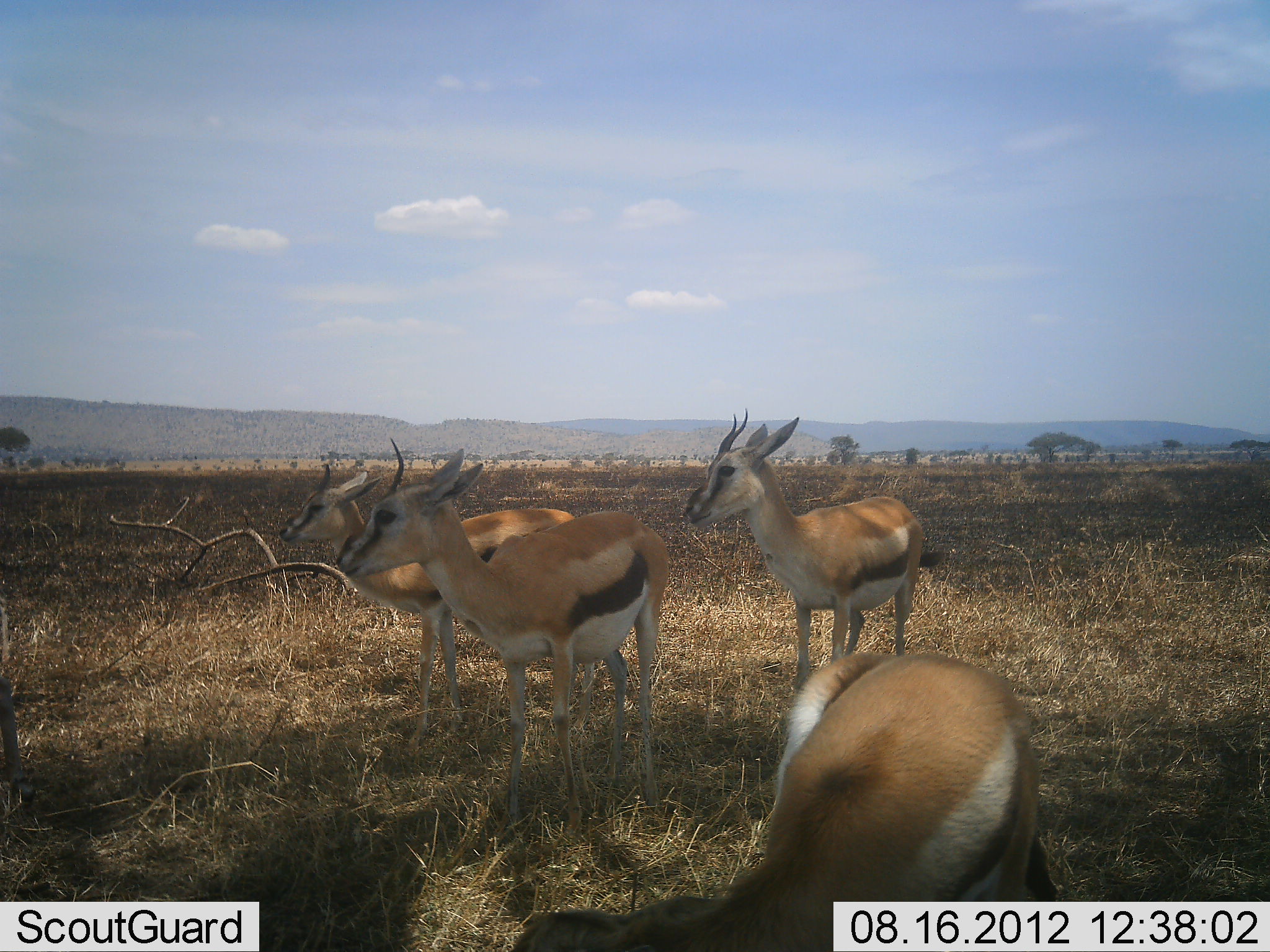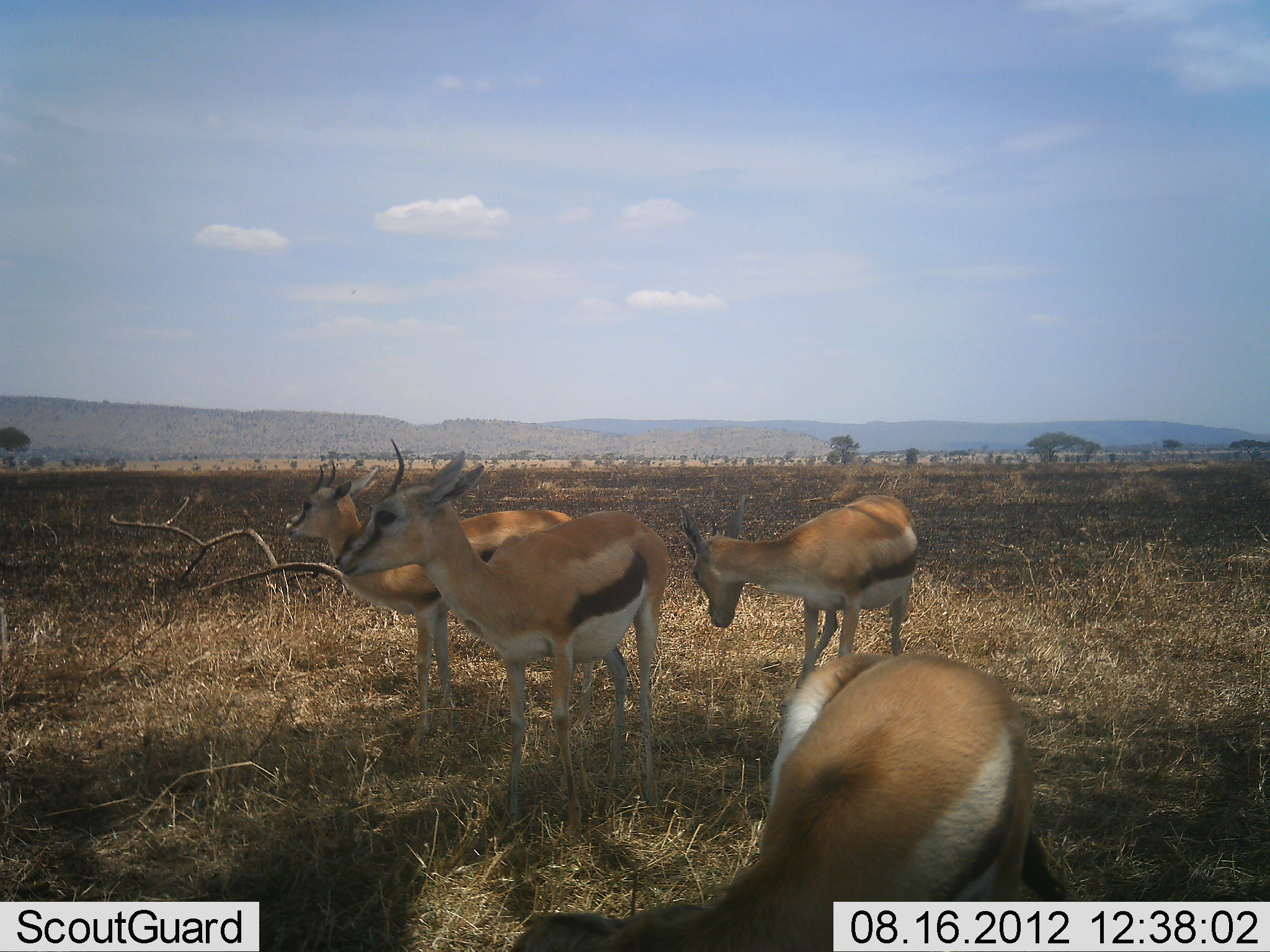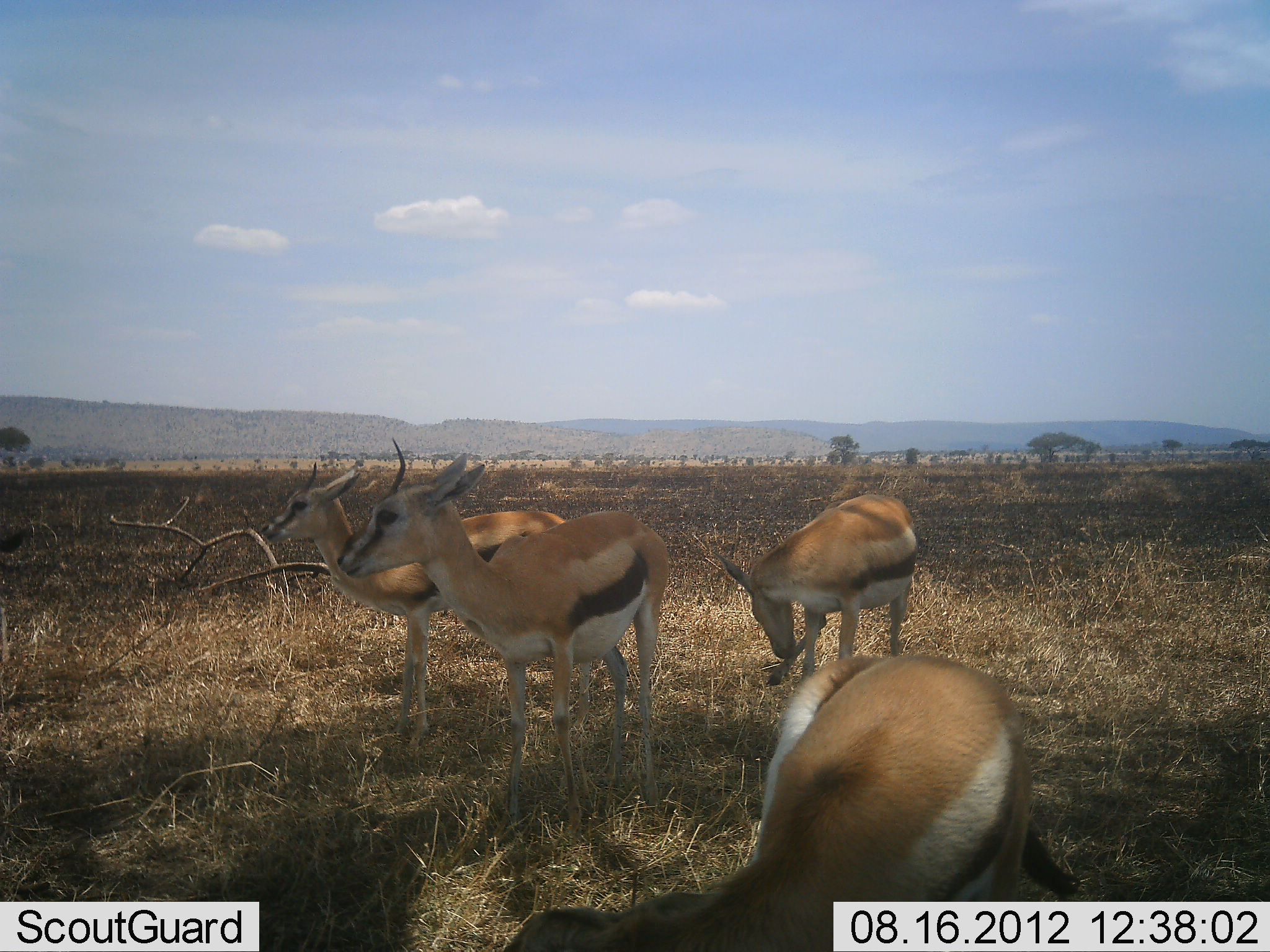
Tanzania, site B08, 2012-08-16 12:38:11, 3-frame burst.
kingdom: Animalia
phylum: Chordata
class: Mammalia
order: Artiodactyla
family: Bovidae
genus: Eudorcas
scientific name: Eudorcas thomsonii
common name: thomson's gazelle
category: gazellethomsons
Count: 4.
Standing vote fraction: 100%.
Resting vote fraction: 0%.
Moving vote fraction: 10%.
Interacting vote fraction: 0%.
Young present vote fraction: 10%.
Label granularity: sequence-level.